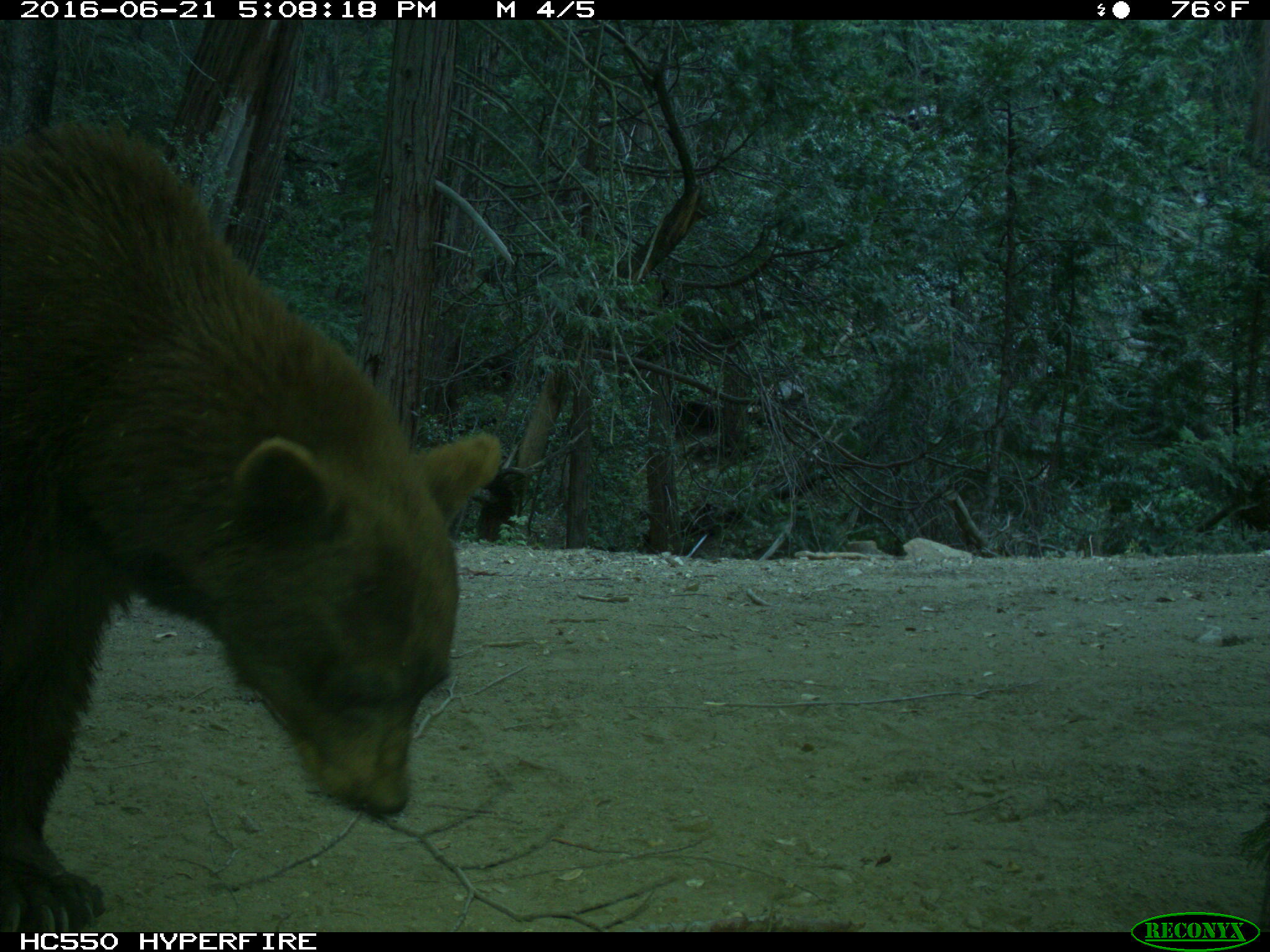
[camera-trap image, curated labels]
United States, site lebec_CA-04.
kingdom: Animalia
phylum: Chordata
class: Mammalia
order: Carnivora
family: Ursidae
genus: Ursus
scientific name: Ursus americanus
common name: american black bear